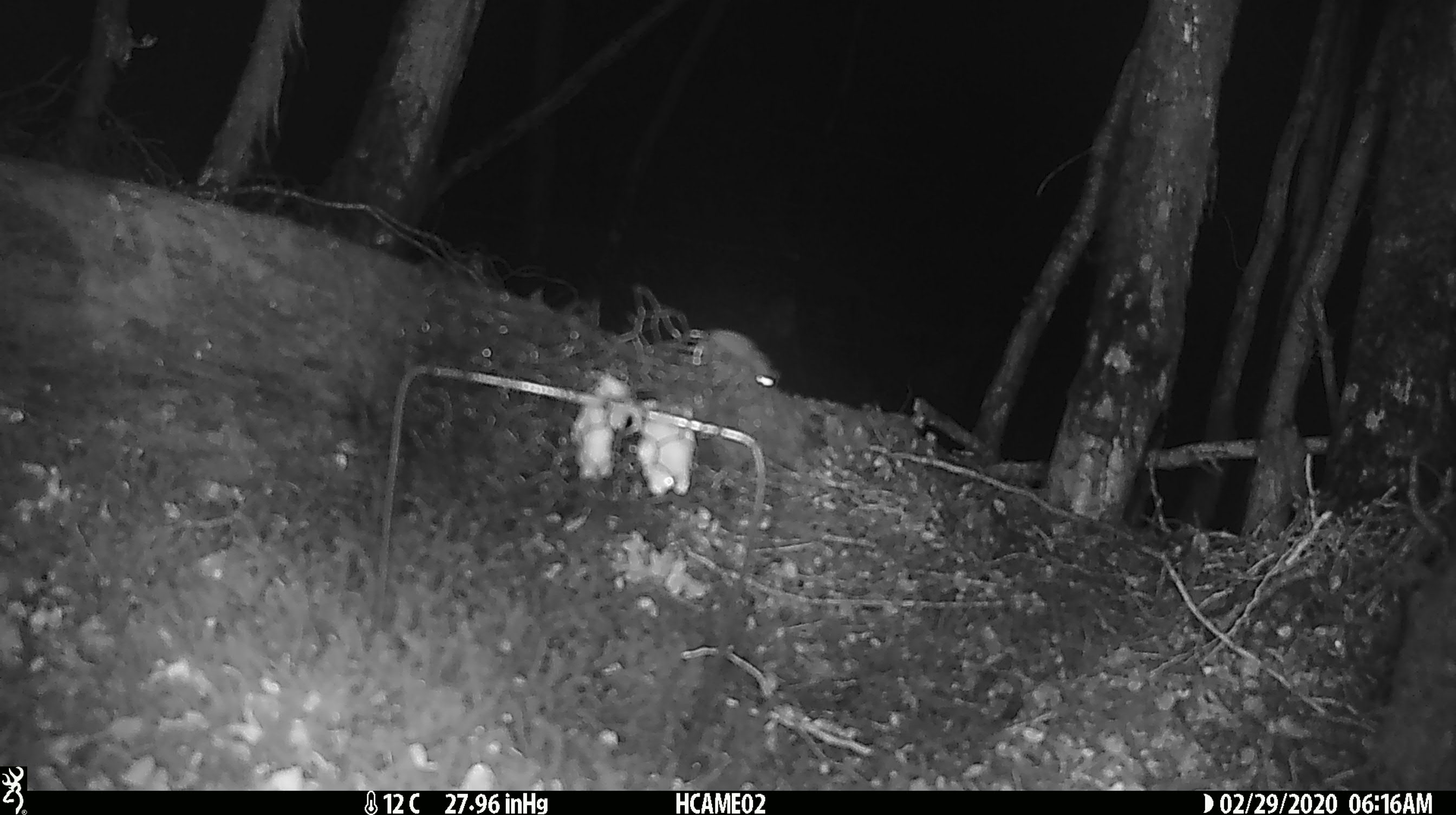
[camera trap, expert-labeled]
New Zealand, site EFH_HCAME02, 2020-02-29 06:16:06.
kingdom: Animalia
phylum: Chordata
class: Mammalia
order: Rodentia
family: Muridae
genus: Mus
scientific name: Mus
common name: mouse